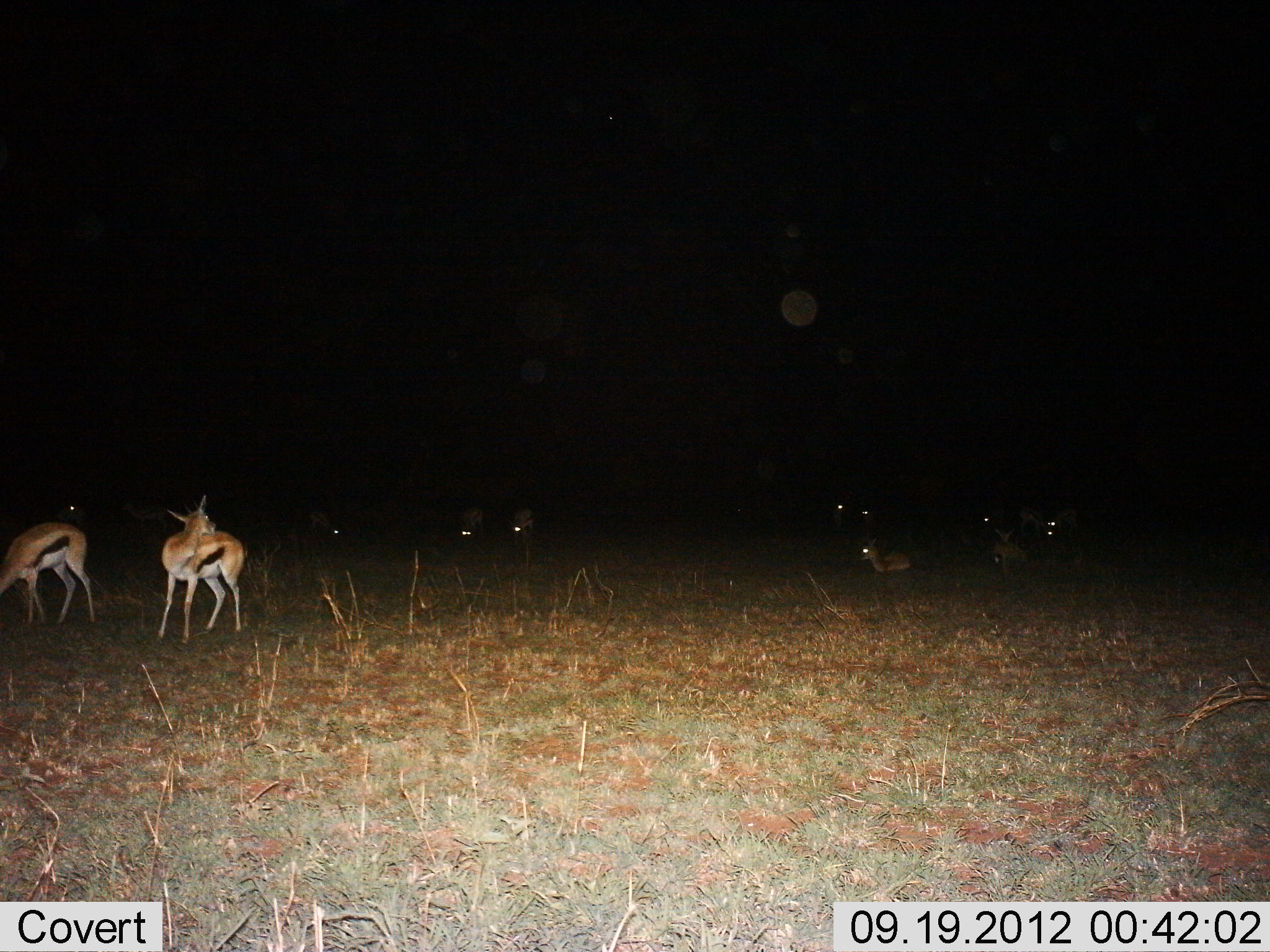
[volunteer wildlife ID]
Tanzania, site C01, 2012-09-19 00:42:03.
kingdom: Animalia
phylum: Chordata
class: Mammalia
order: Artiodactyla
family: Bovidae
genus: Eudorcas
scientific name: Eudorcas thomsonii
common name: thomson's gazelle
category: gazellethomsons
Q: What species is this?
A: Gazellethomsons (thomson's gazelle) (Eudorcas thomsonii).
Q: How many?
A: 10.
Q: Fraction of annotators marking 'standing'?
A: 100%.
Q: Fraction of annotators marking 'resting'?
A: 70%.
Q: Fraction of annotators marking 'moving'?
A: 10%.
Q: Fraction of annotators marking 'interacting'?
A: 0%.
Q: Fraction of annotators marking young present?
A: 0%.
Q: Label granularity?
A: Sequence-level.